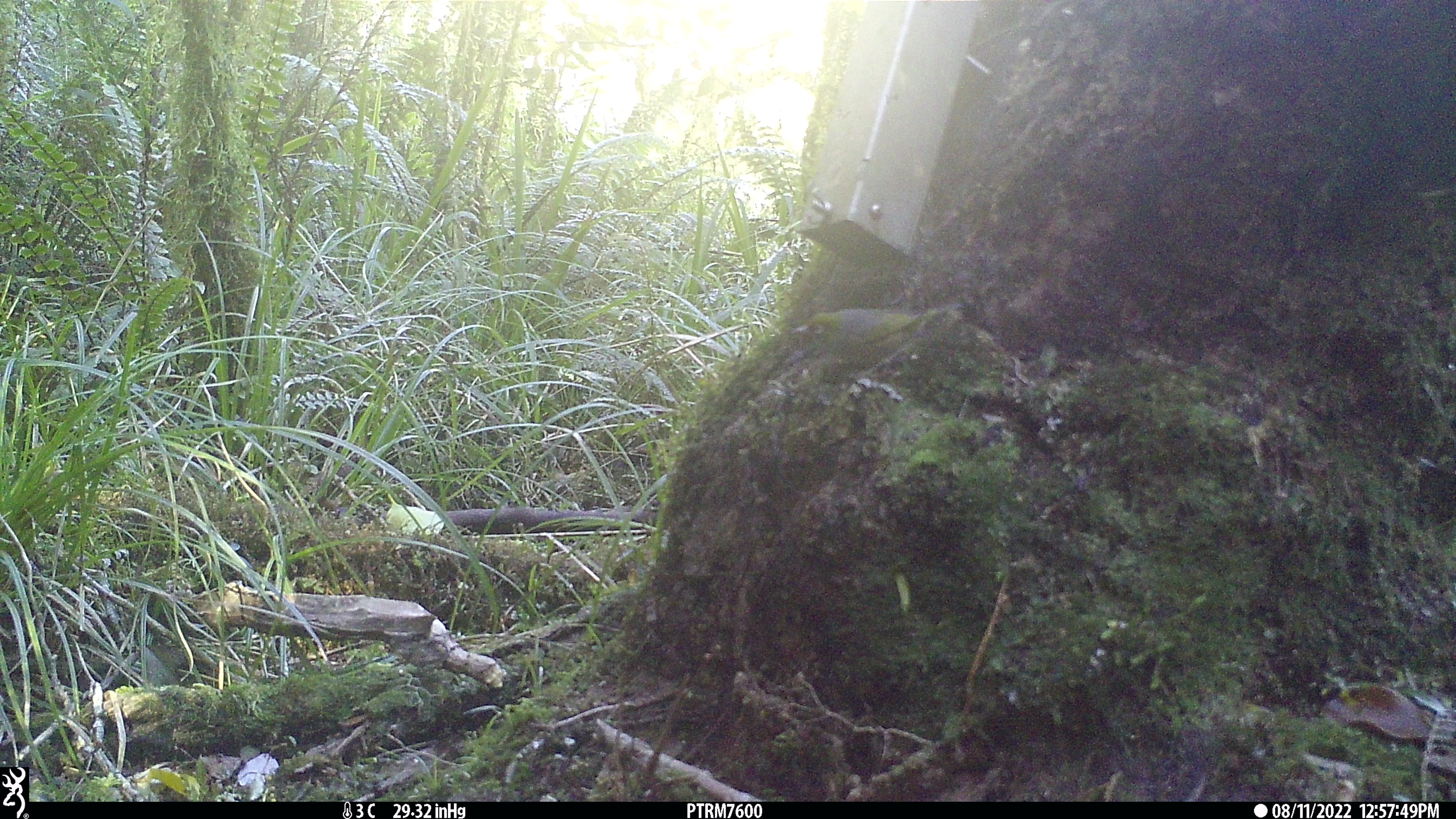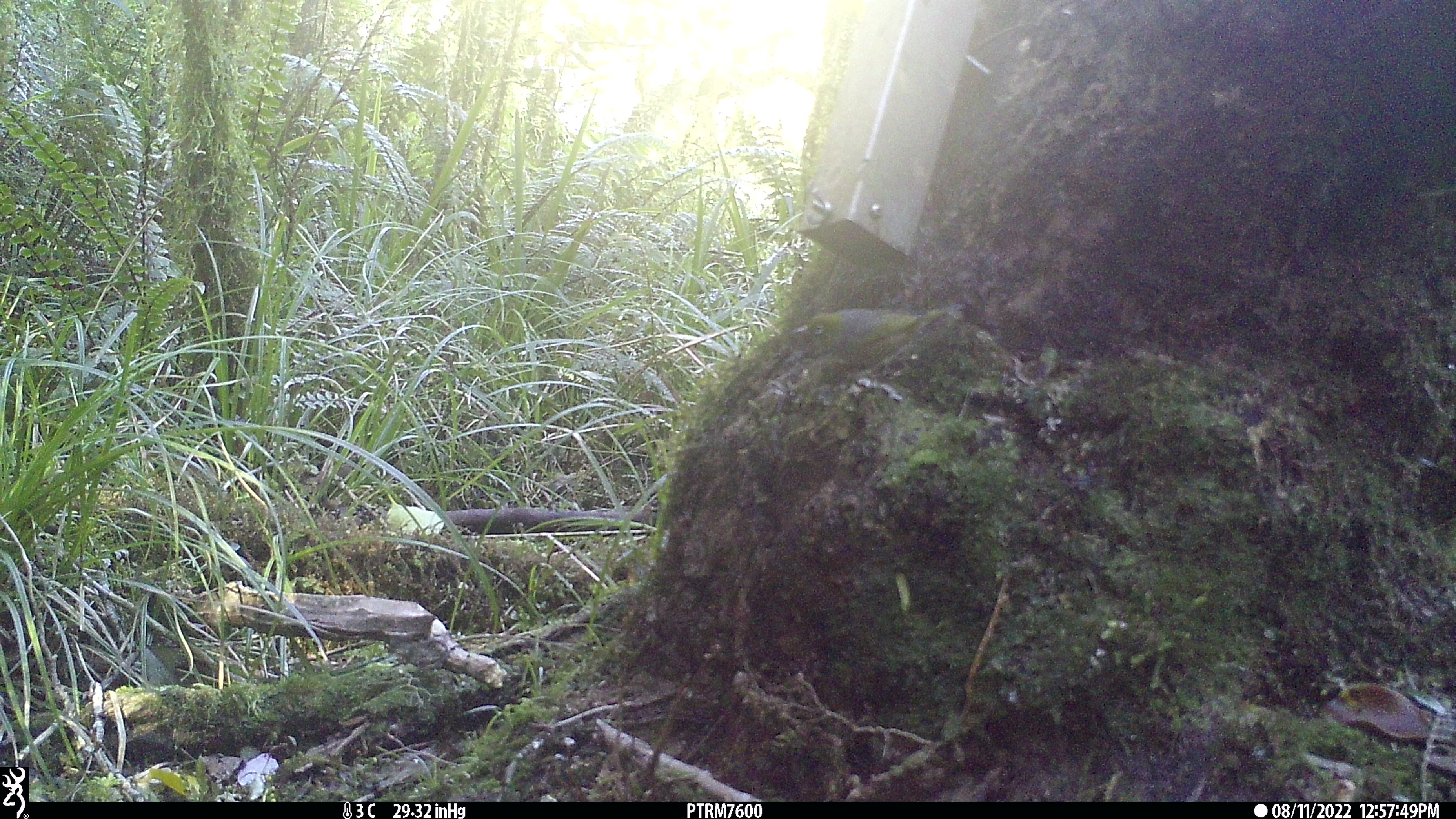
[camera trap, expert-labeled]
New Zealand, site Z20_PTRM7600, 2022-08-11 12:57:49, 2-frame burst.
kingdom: Animalia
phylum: Chordata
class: Aves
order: Passeriformes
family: Zosteropidae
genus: Zosterops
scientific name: Zosterops lateralis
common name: silvereye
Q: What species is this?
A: Silvereye (Zosterops lateralis).